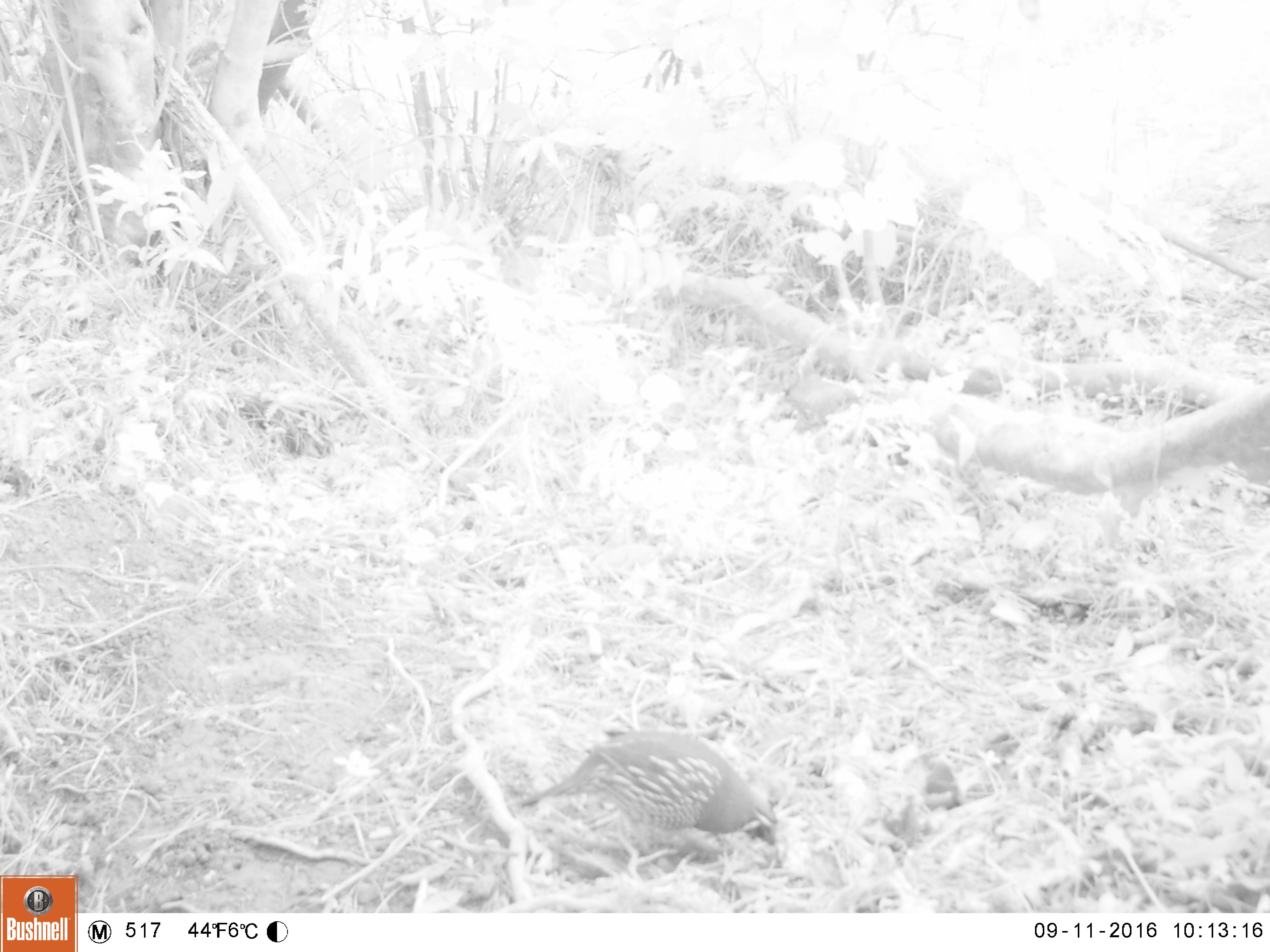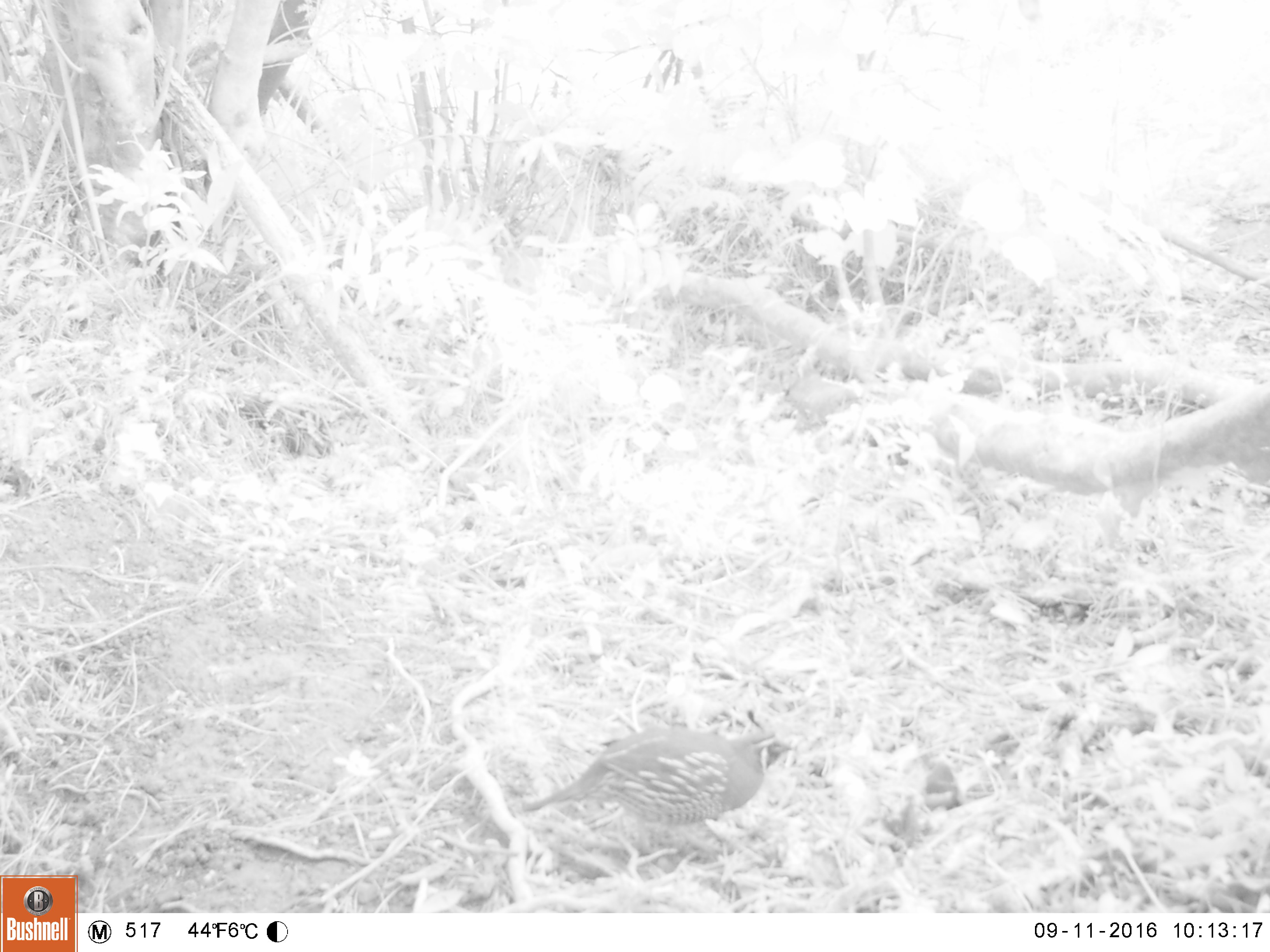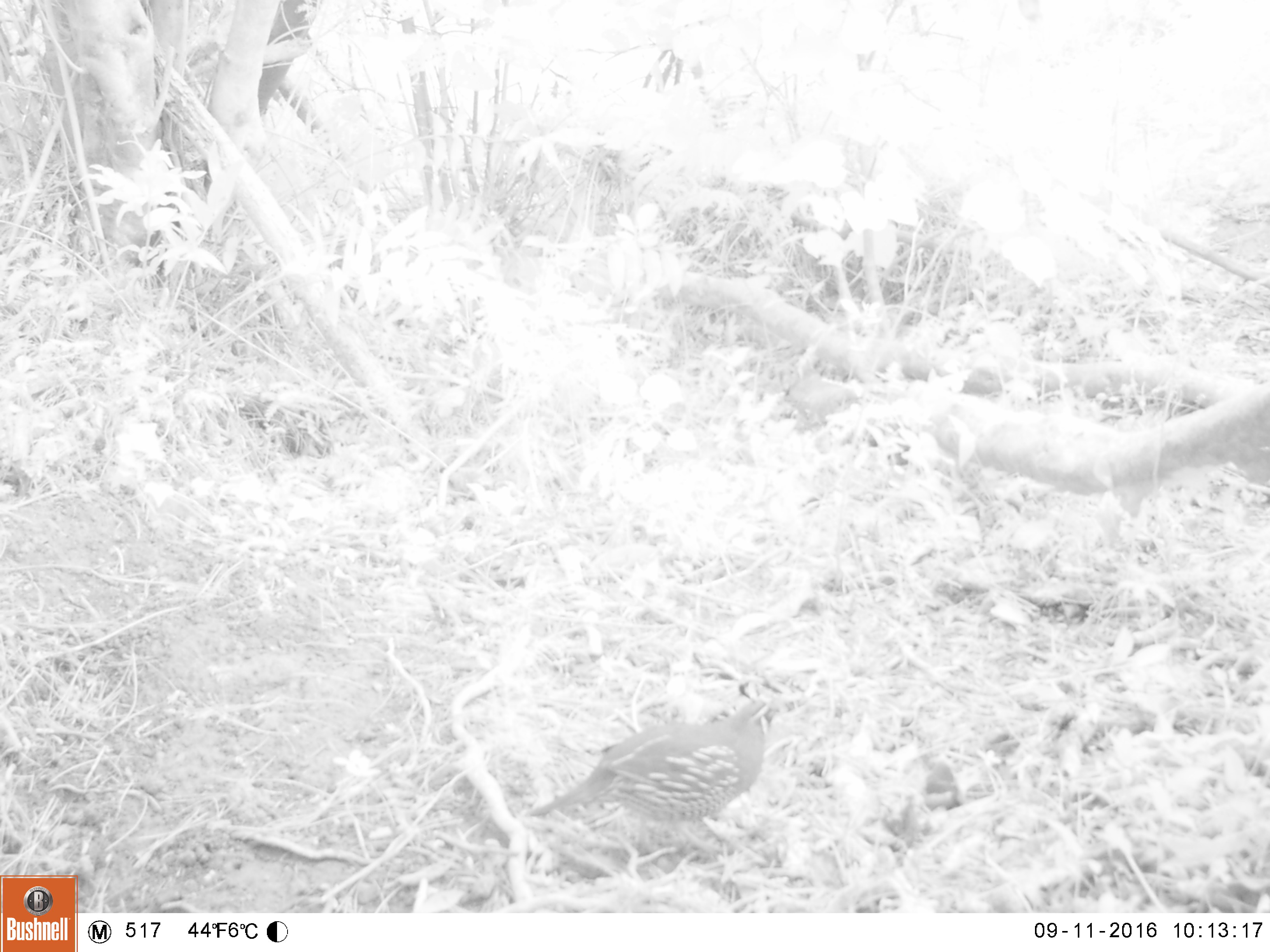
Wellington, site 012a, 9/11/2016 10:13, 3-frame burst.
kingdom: Animalia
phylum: Chordata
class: Aves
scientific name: Aves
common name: bird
Bird (Aves).